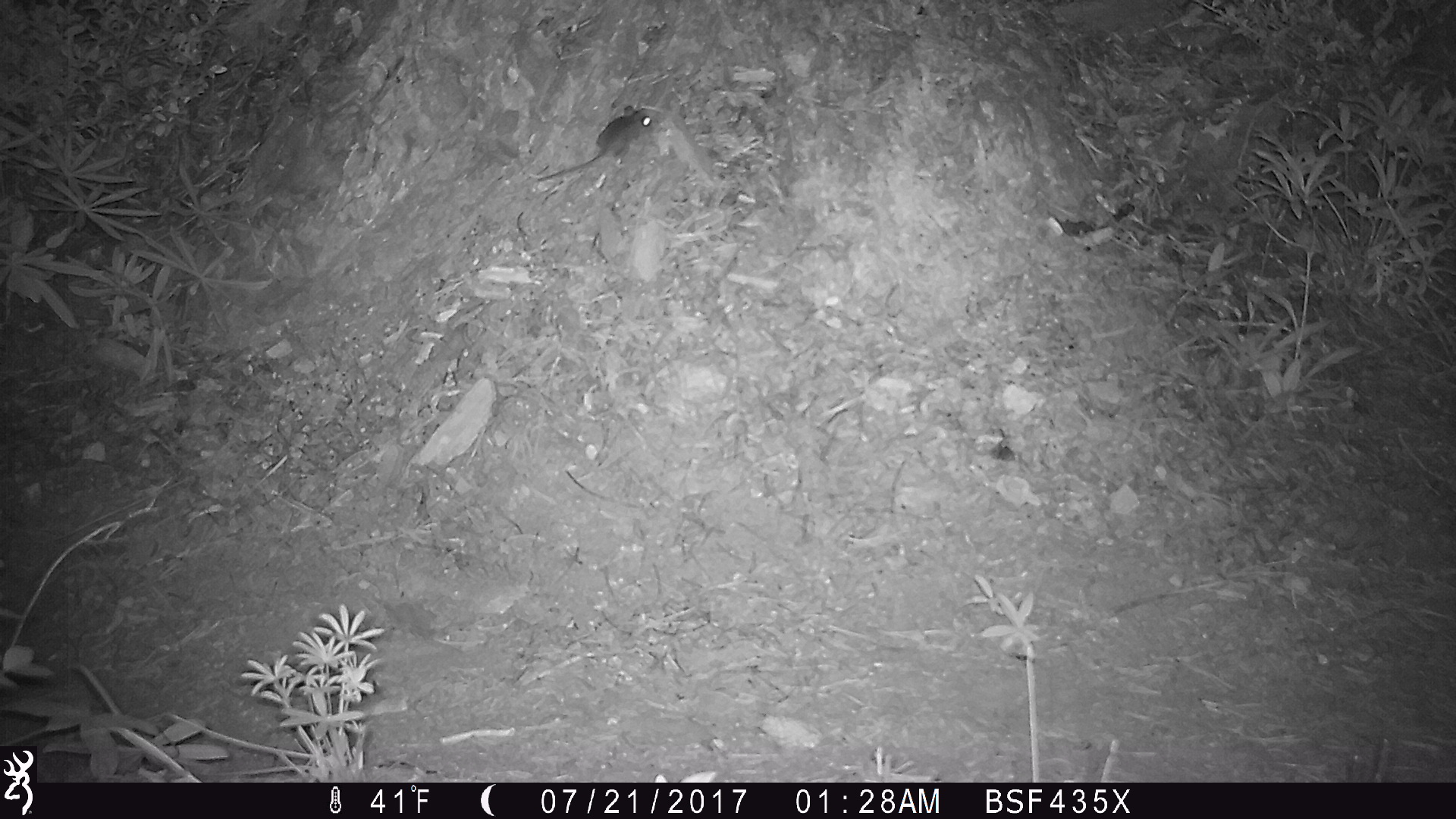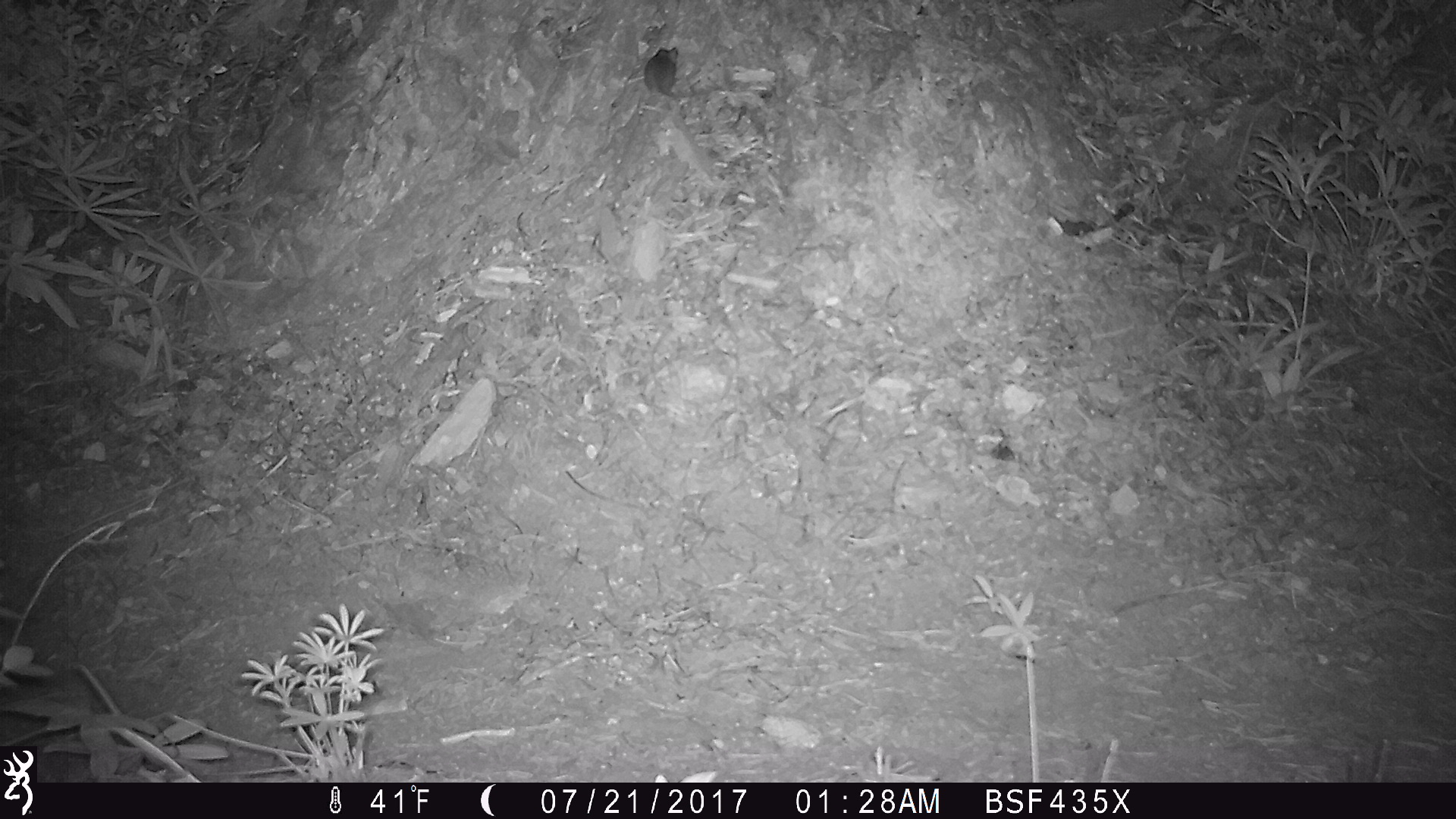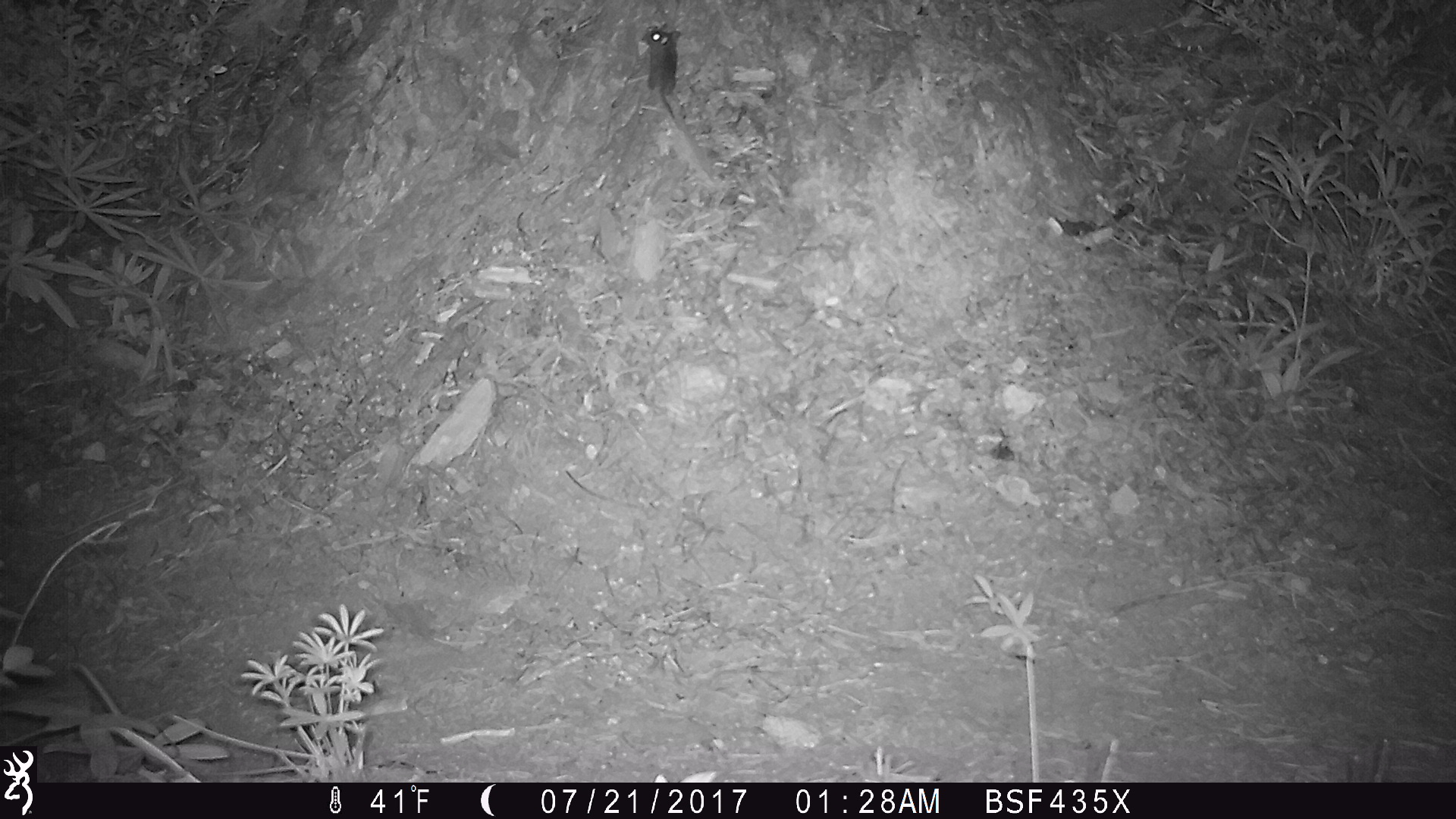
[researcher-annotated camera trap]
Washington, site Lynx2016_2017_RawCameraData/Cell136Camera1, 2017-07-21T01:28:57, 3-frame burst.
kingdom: Animalia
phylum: Chordata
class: Mammalia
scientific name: Mammalia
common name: small mammal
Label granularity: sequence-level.